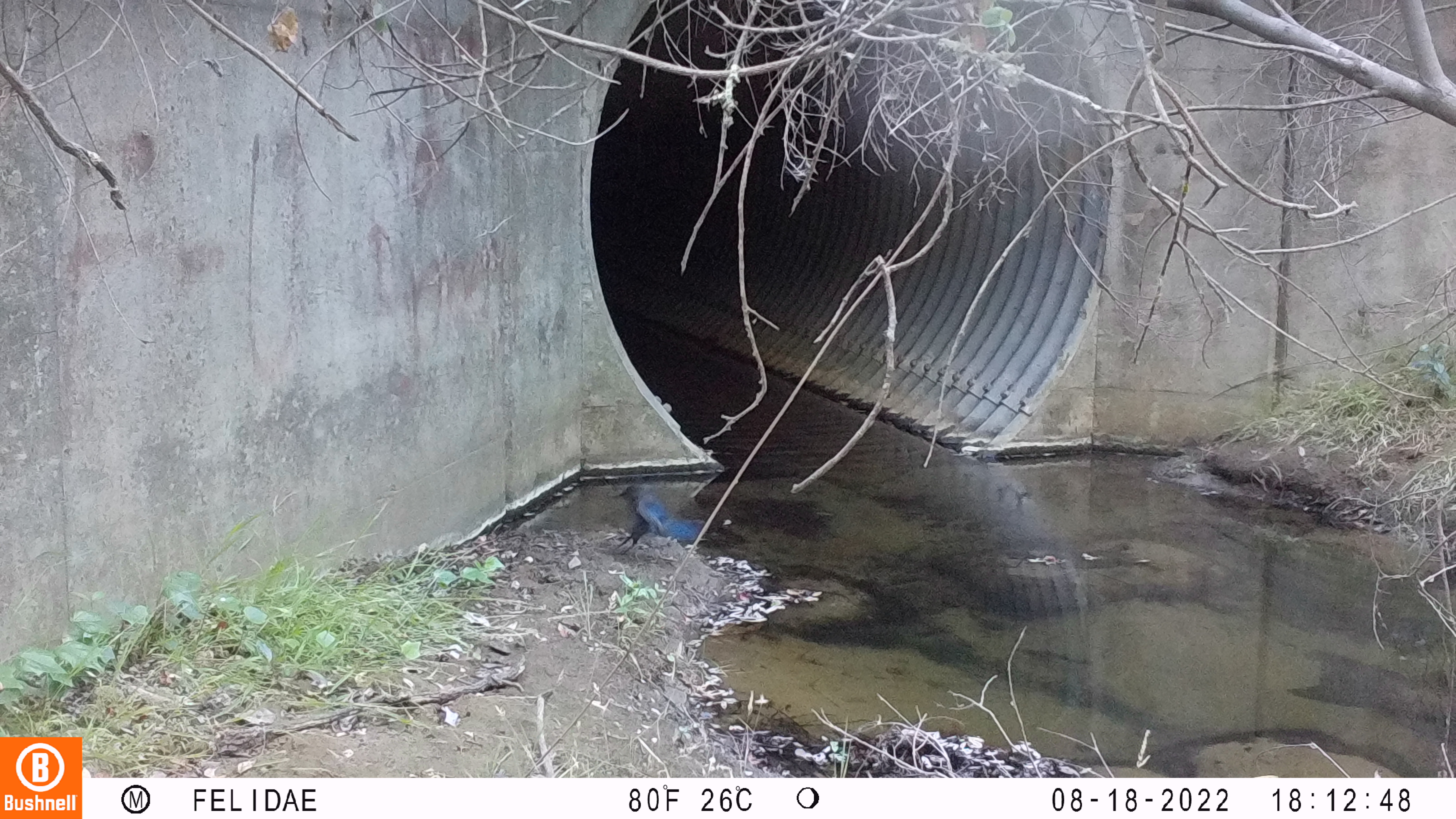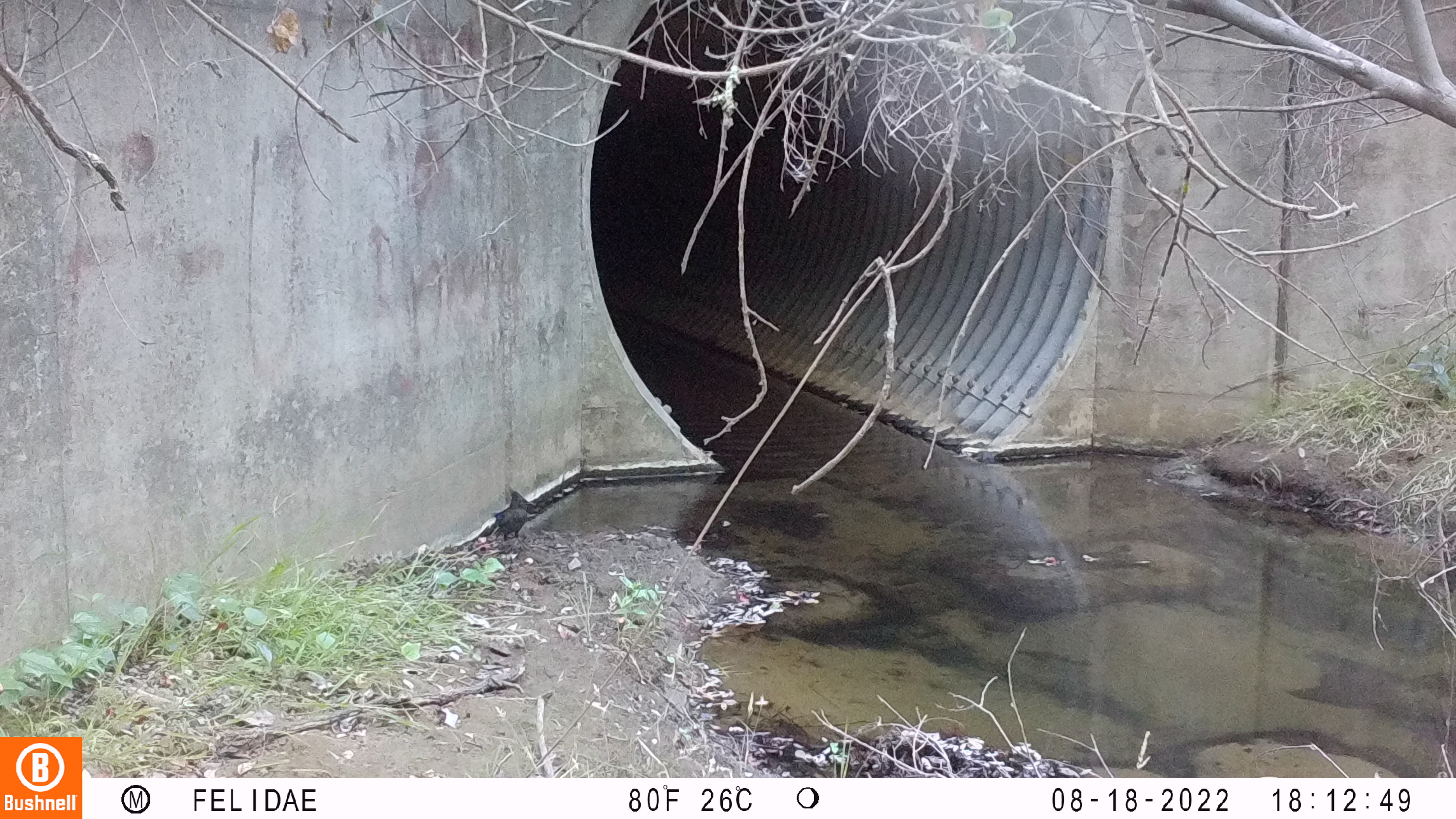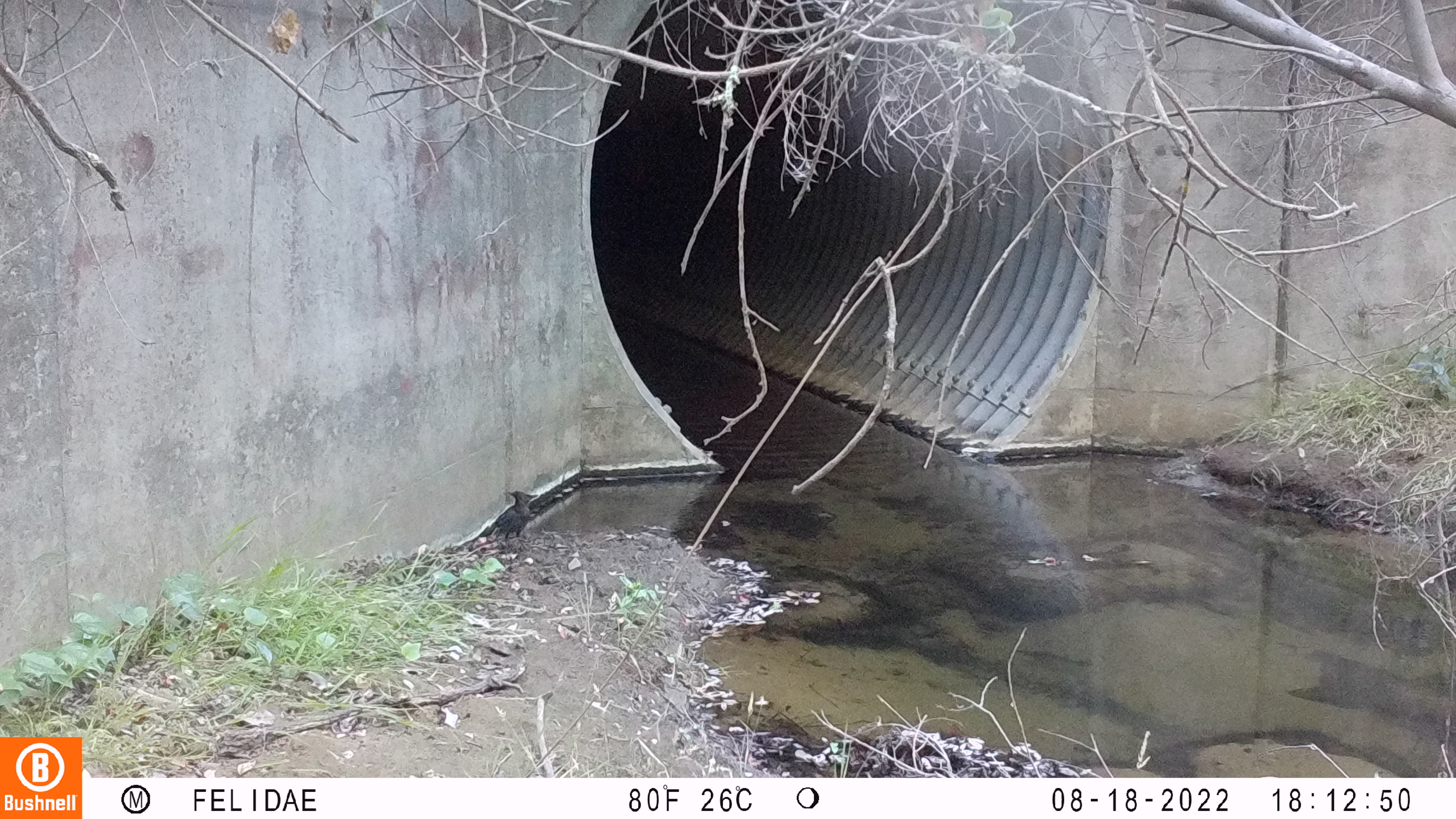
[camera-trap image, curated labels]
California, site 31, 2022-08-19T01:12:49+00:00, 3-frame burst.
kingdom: Animalia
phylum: Chordata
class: Aves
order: Passeriformes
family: Corvidae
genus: Cyanocitta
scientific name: Cyanocitta stelleri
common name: steller's jay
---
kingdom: Animalia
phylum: Chordata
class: Aves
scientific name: Aves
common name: bird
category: unknown bird